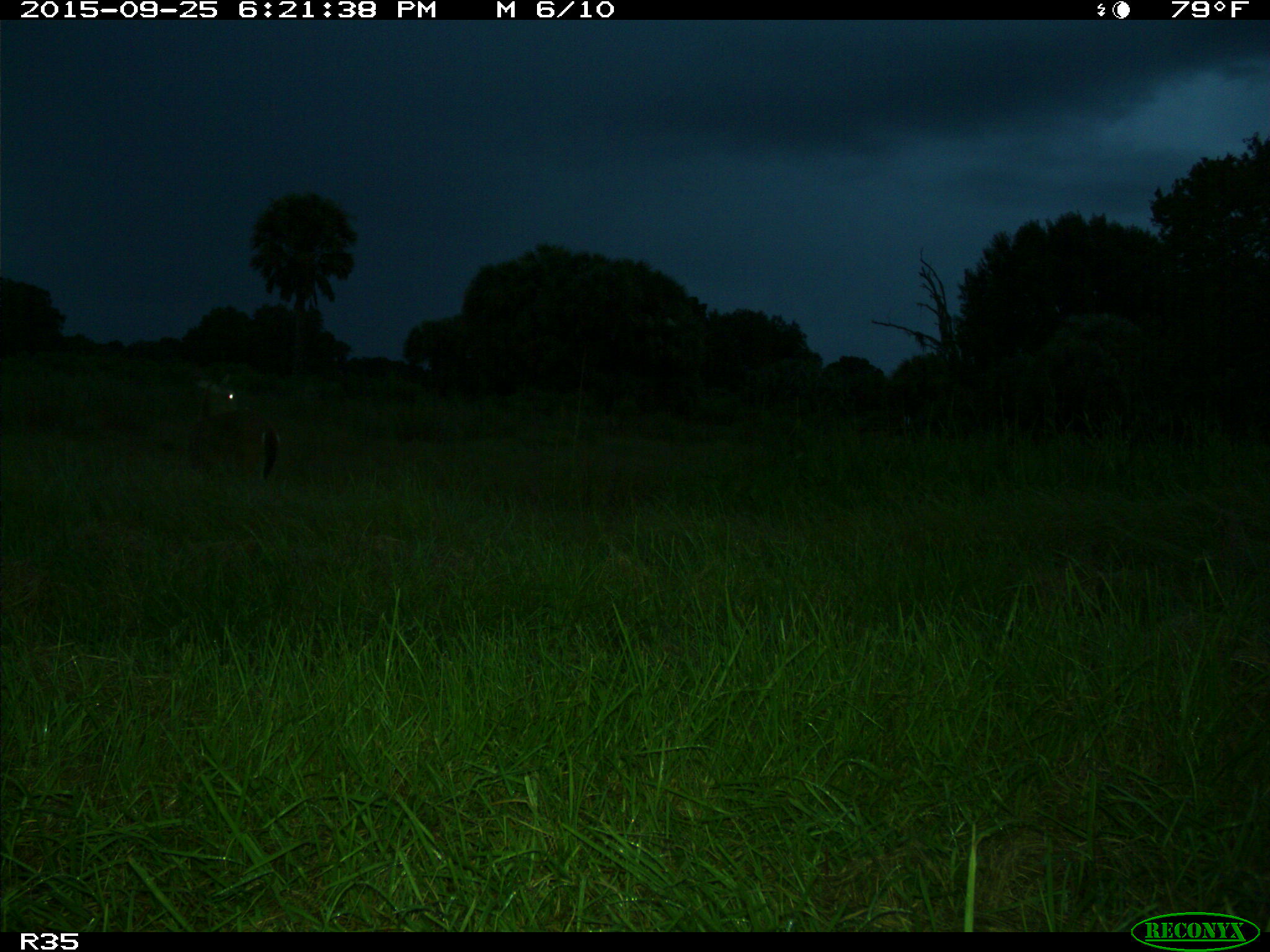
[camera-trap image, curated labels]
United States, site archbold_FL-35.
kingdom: Animalia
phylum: Chordata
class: Mammalia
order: Artiodactyla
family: Cervidae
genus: Odocoileus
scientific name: Odocoileus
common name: deer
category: unidentified deer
Unidentified deer (deer) (Odocoileus).